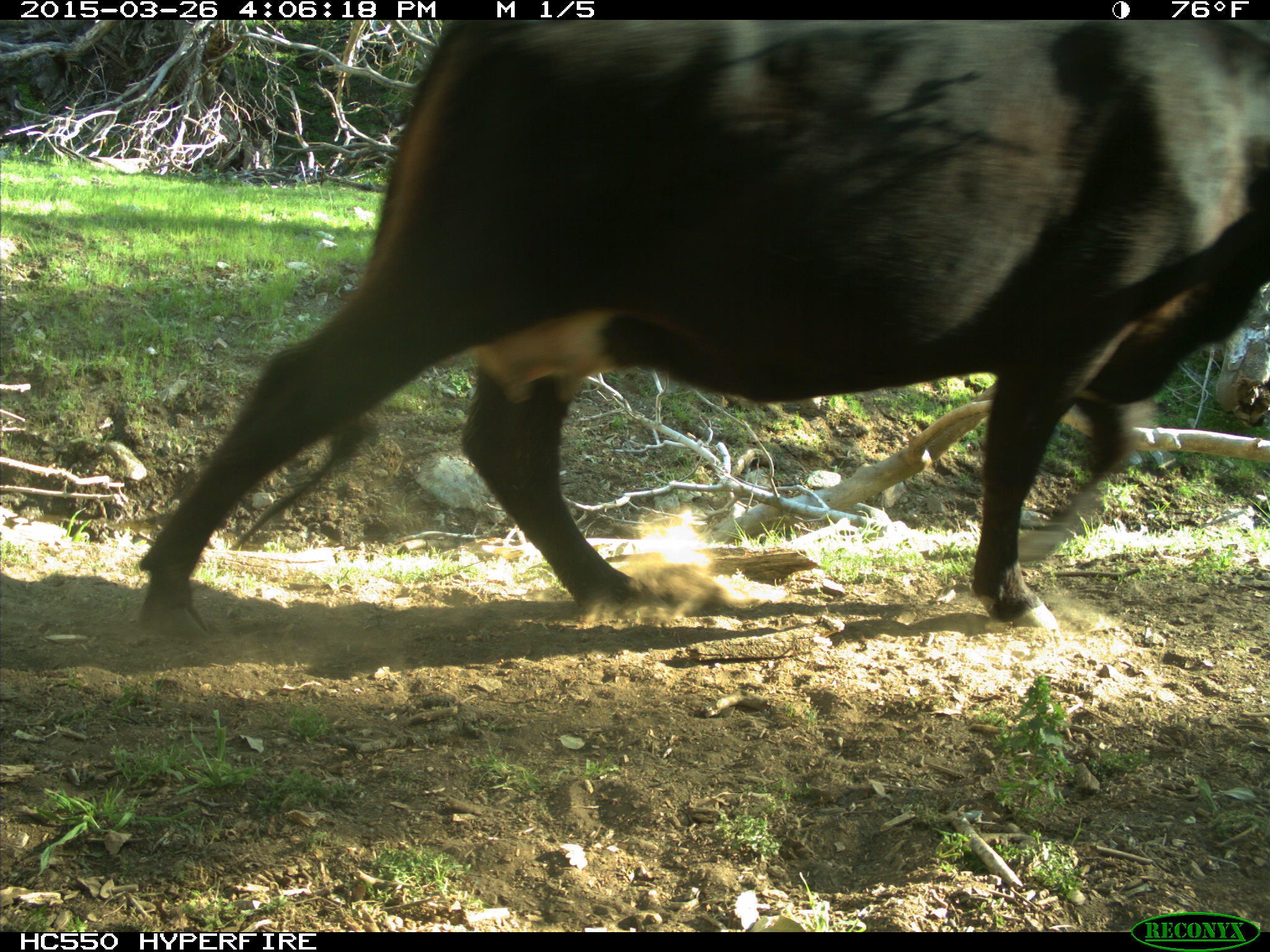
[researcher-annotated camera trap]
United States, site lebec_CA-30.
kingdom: Animalia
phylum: Chordata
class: Mammalia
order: Artiodactyla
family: Bovidae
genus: Bos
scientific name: Bos taurus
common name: domestic cow